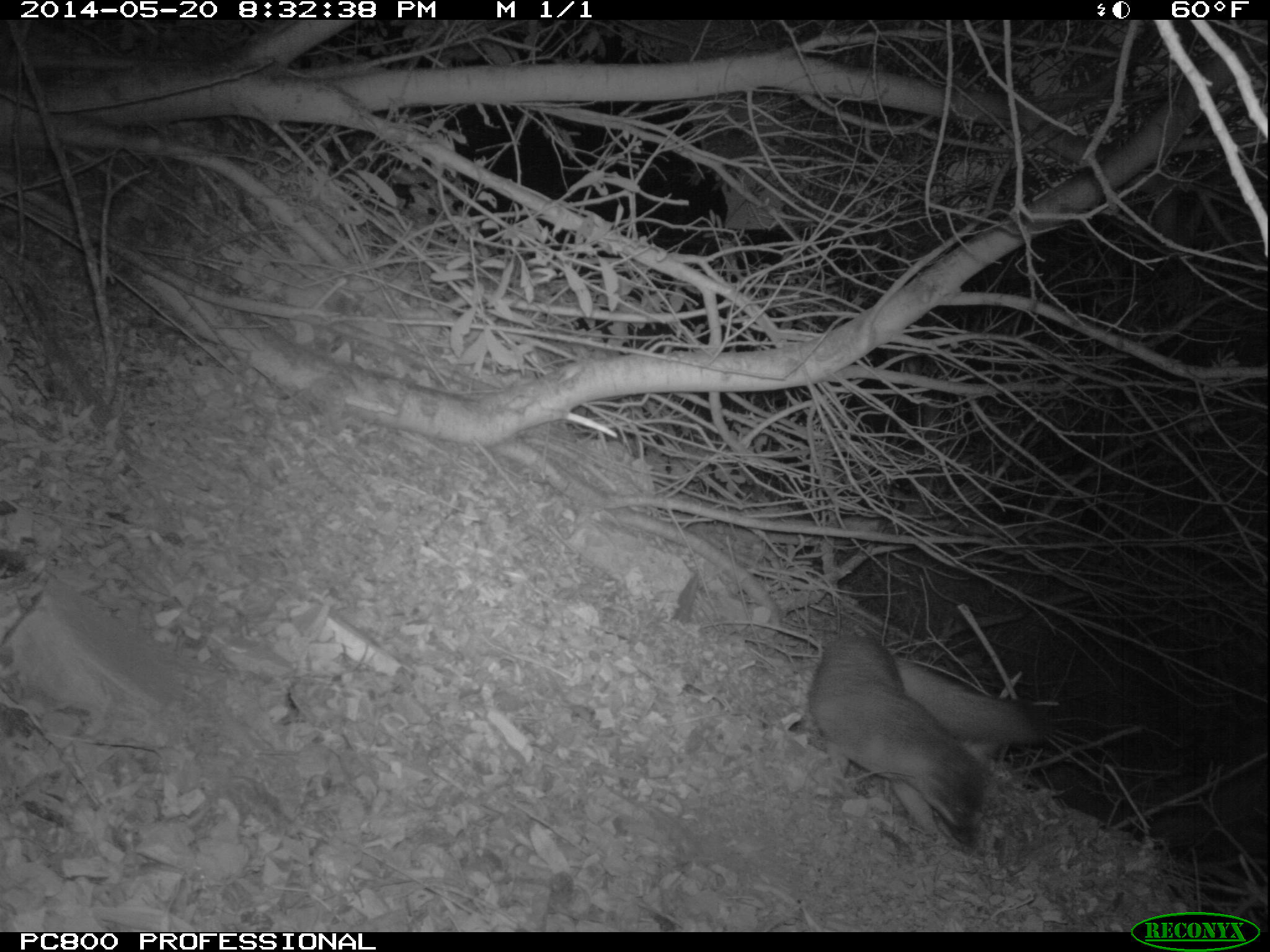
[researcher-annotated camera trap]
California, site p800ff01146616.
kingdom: Animalia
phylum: Chordata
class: Mammalia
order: Carnivora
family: Canidae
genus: Urocyon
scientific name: Urocyon littoralis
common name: island fox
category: fox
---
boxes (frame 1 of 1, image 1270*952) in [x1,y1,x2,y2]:
fox: [807,633,1049,853]